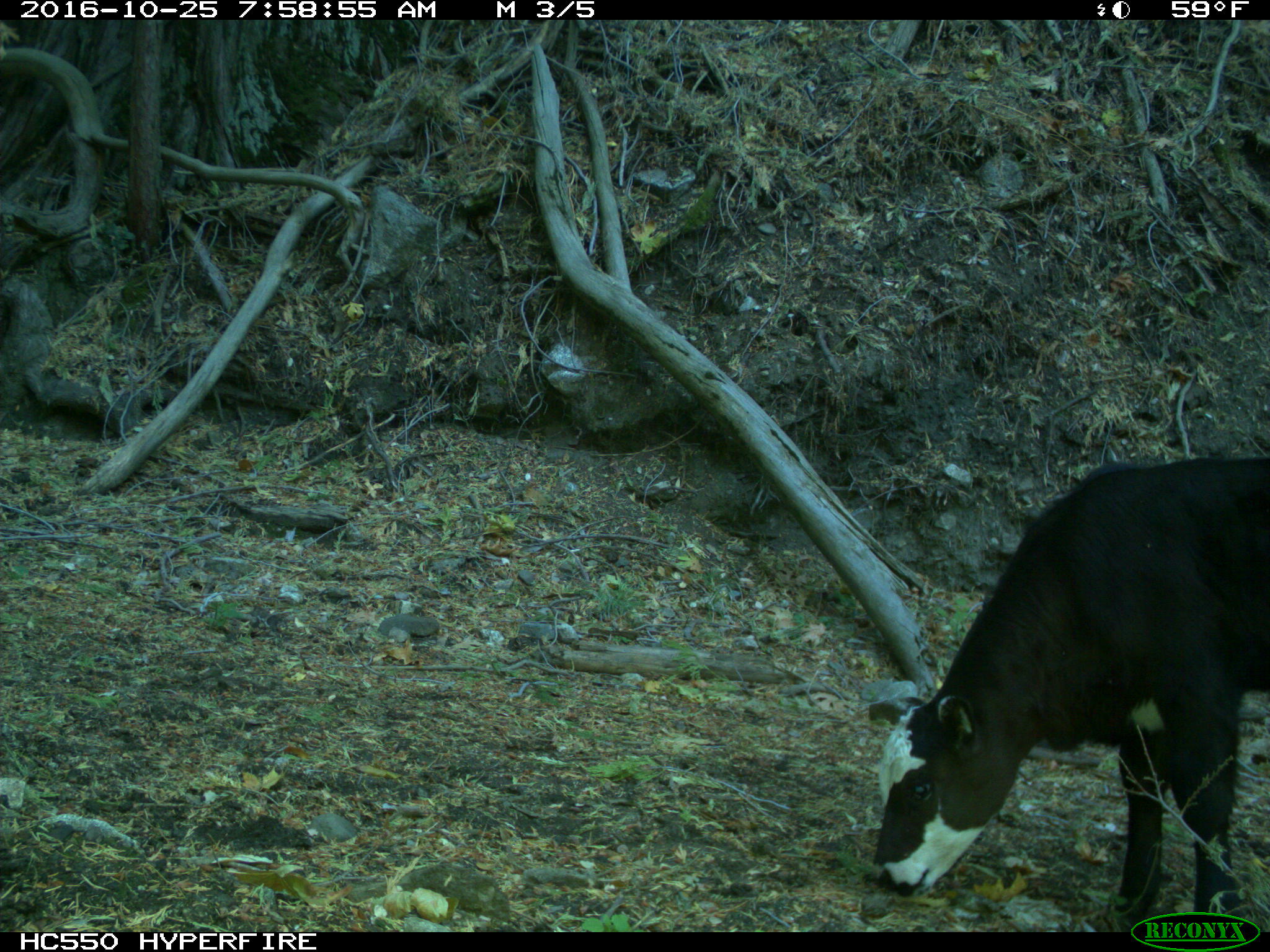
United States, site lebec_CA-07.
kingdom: Animalia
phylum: Chordata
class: Mammalia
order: Artiodactyla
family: Bovidae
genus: Bos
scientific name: Bos taurus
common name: domestic cow